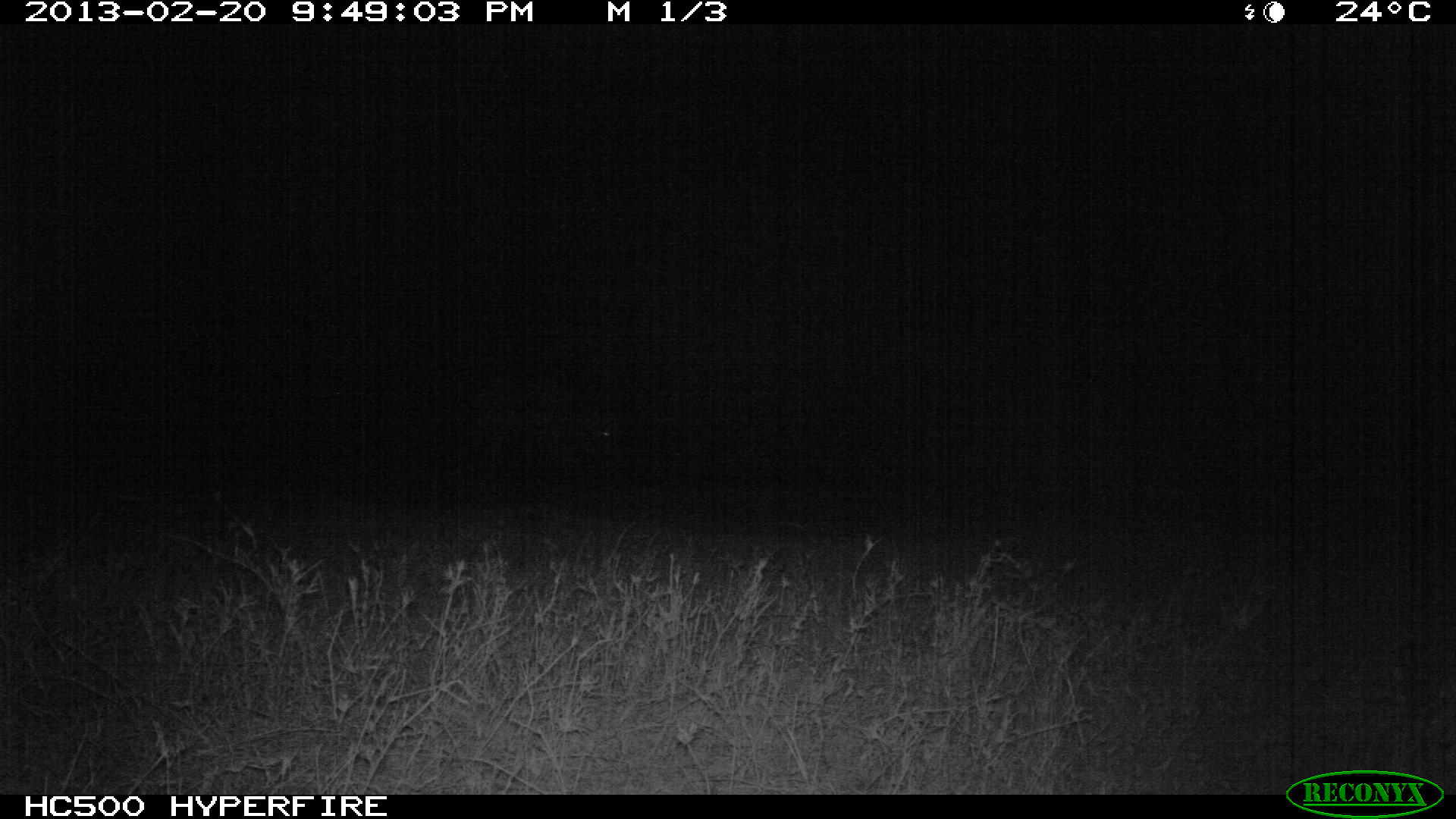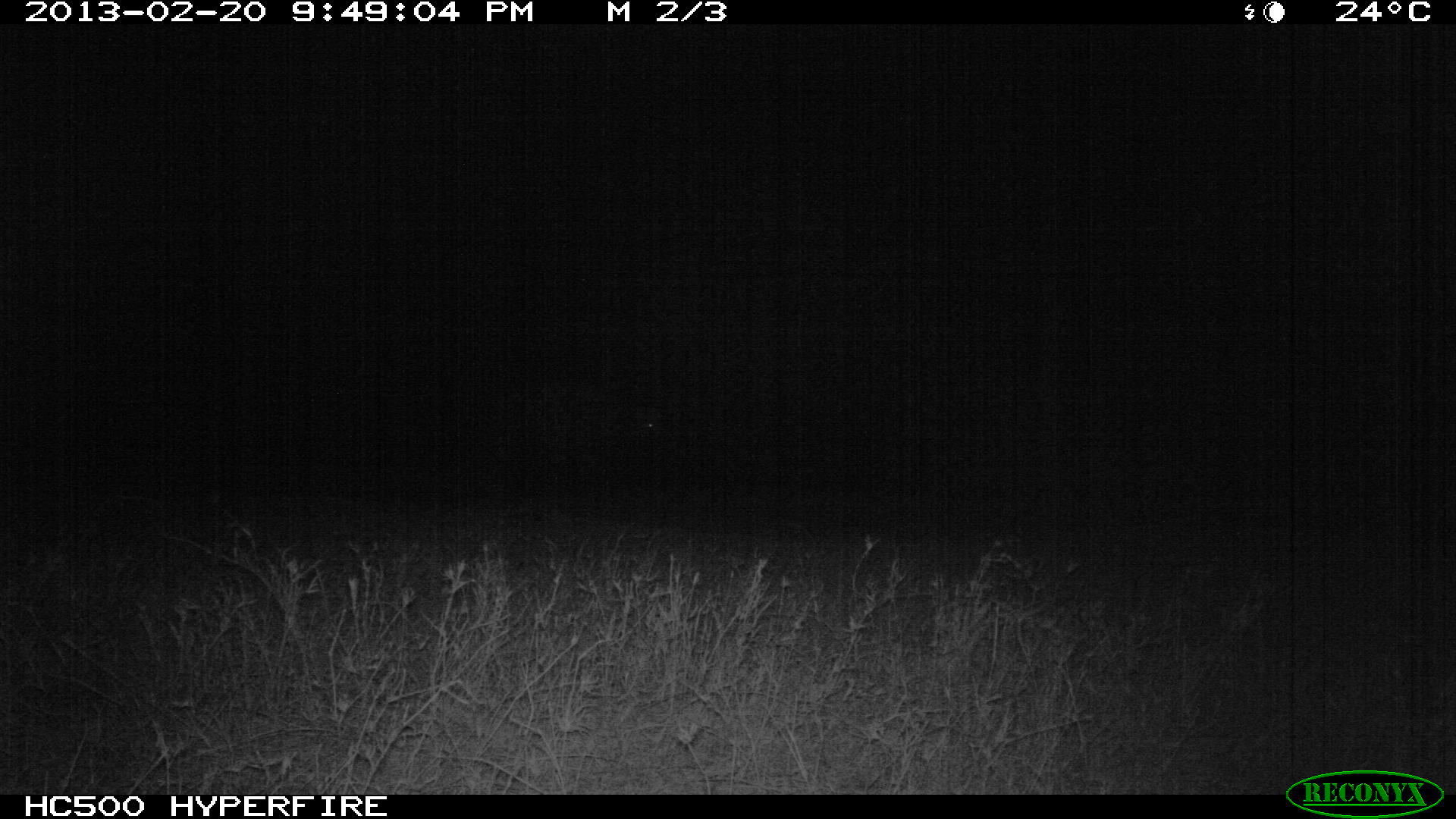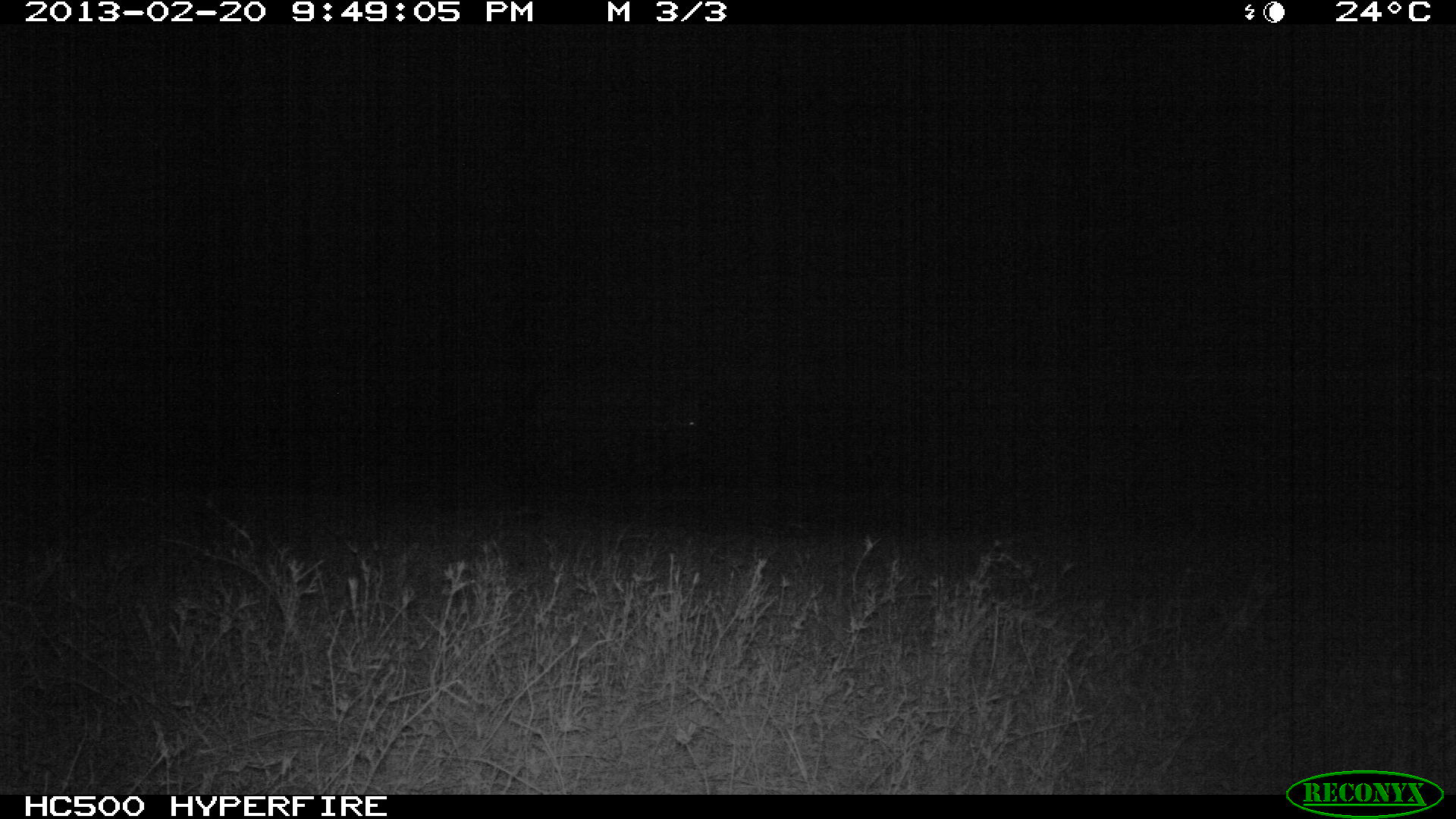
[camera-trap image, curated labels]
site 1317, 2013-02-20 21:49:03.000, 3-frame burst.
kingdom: Animalia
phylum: Chordata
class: Mammalia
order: Artiodactyla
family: Bovidae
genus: Syncerus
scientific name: Syncerus caffer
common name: african buffalo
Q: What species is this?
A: Syncerus caffer (african buffalo).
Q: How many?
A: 1.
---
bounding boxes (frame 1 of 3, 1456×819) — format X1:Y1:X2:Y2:
syncerus caffer: 464:381:625:496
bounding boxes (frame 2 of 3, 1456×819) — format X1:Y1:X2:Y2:
syncerus caffer: 492:380:663:490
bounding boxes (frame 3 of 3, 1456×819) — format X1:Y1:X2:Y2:
syncerus caffer: 538:374:701:488